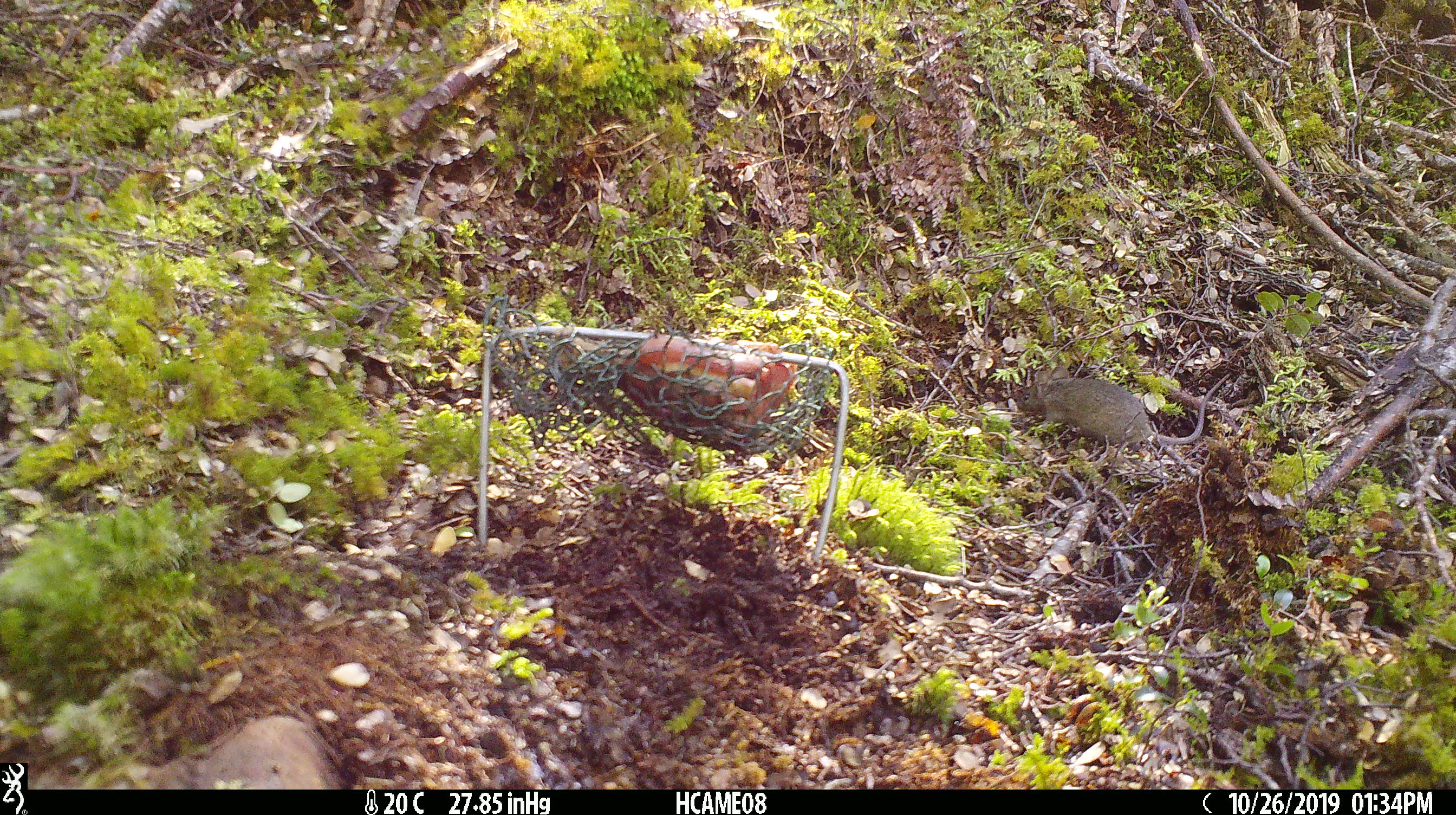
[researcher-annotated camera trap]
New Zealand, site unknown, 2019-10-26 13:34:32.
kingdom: Animalia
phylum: Chordata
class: Mammalia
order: Rodentia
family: Muridae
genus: Mus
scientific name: Mus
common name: mouse